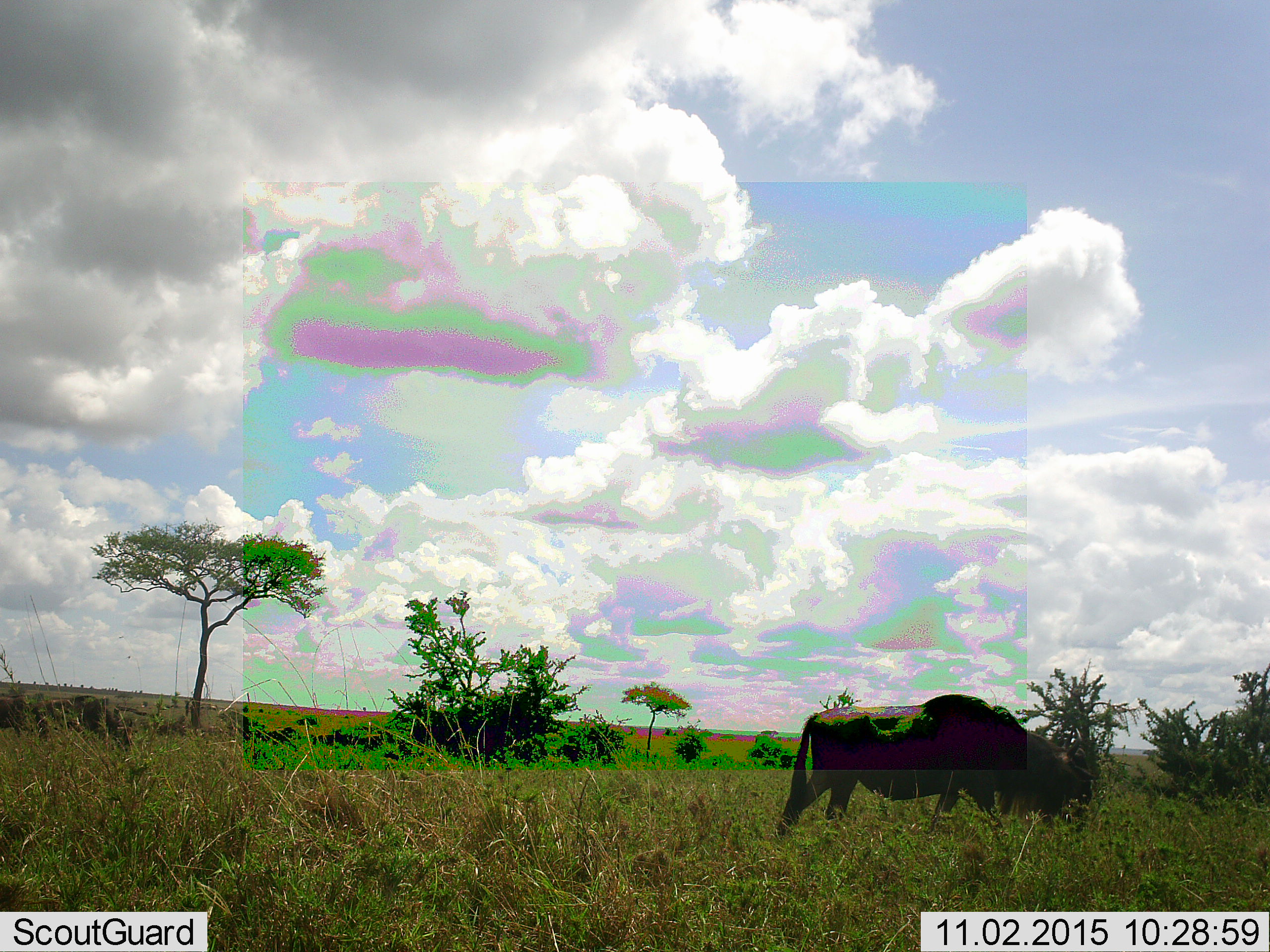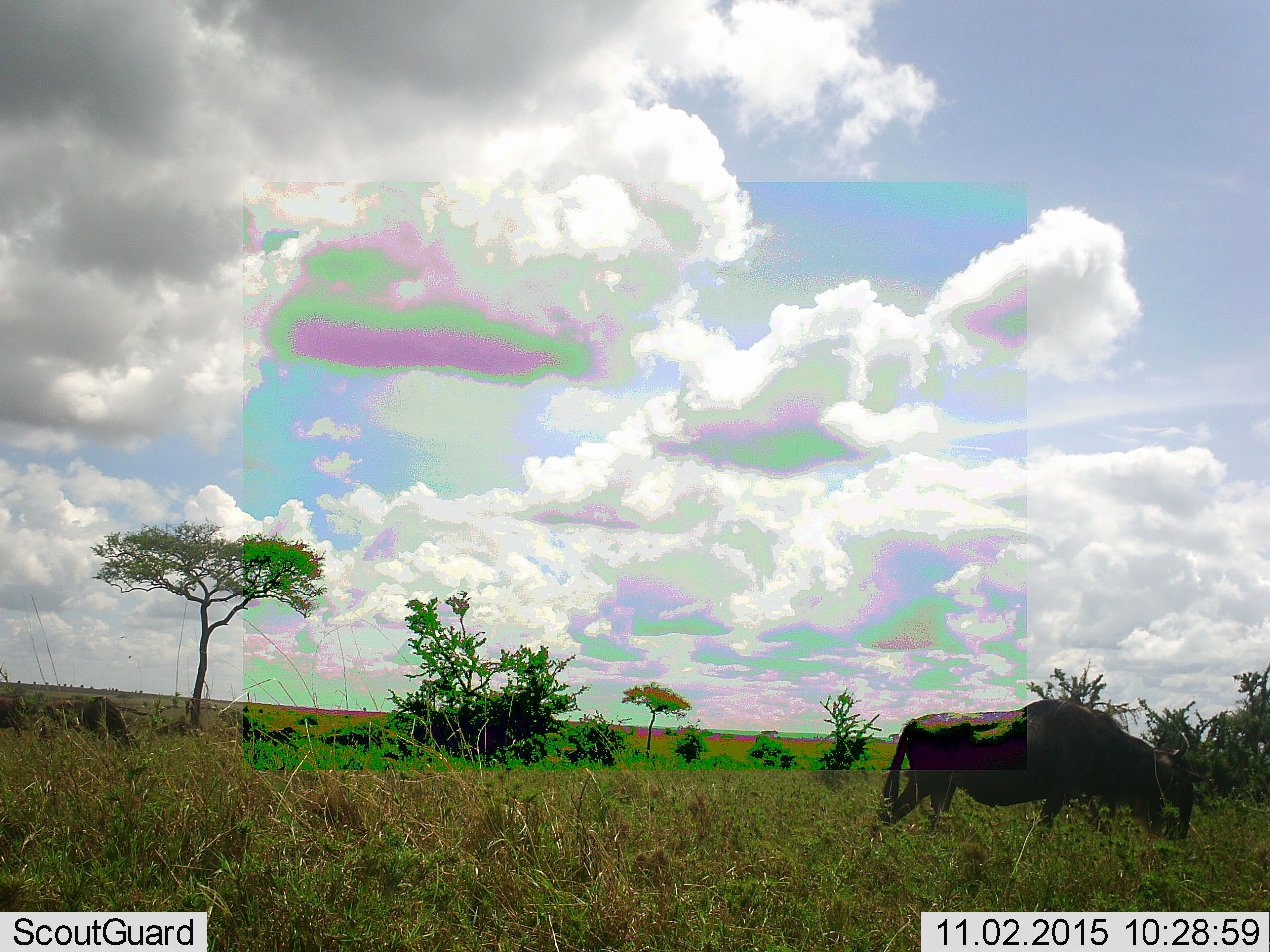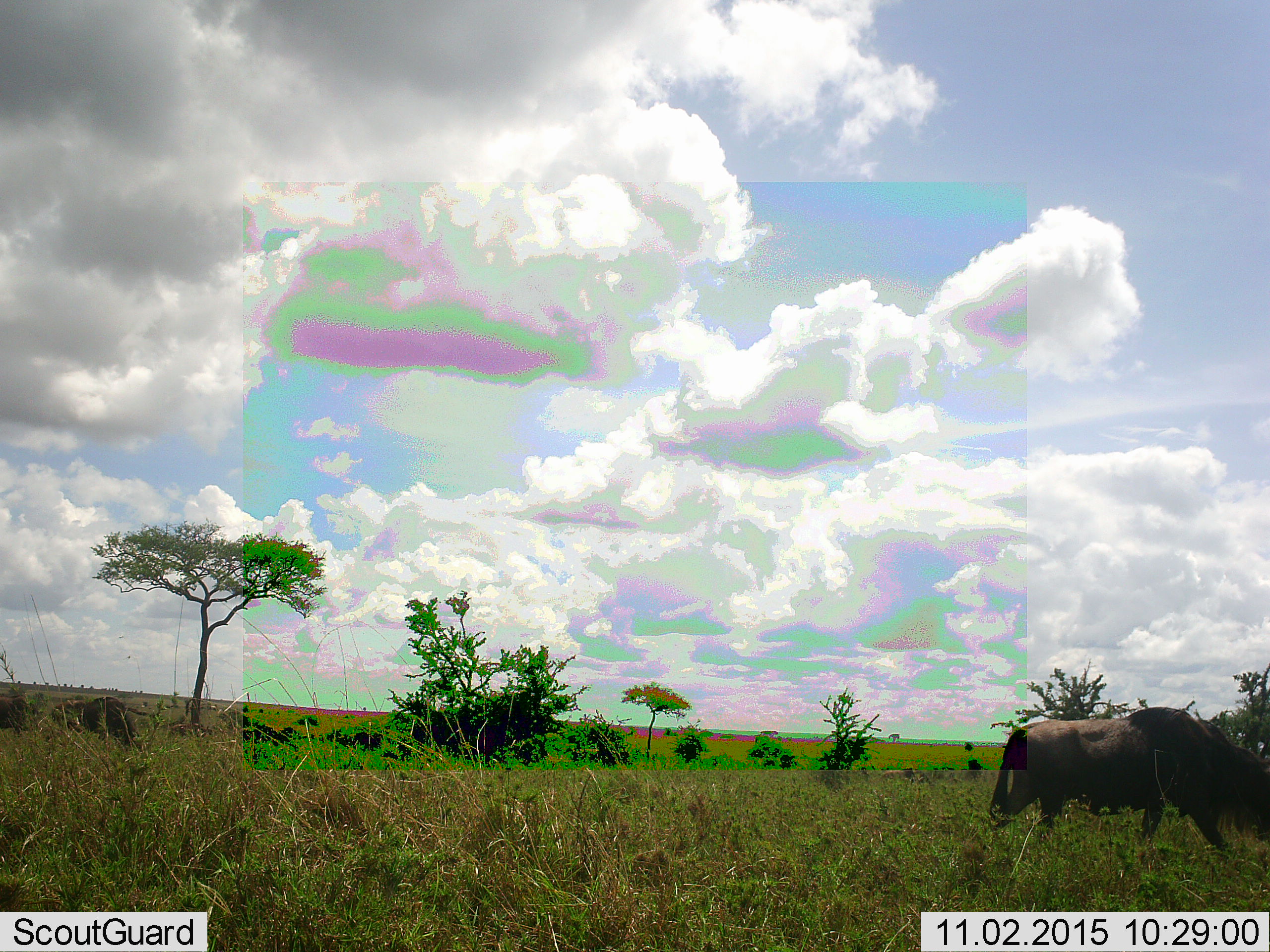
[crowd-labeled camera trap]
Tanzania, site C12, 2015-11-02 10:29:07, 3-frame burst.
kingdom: Animalia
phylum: Chordata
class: Mammalia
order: Artiodactyla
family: Bovidae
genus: Connochaetes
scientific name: Connochaetes taurinus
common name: blue wildebeest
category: wildebeest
Wildebeest (blue wildebeest) (Connochaetes taurinus), count 1. Behavior (volunteer vote fractions): standing 15%, resting 0%, moving 62%, interacting 0%. Young present (vote fraction): 0%. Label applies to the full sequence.